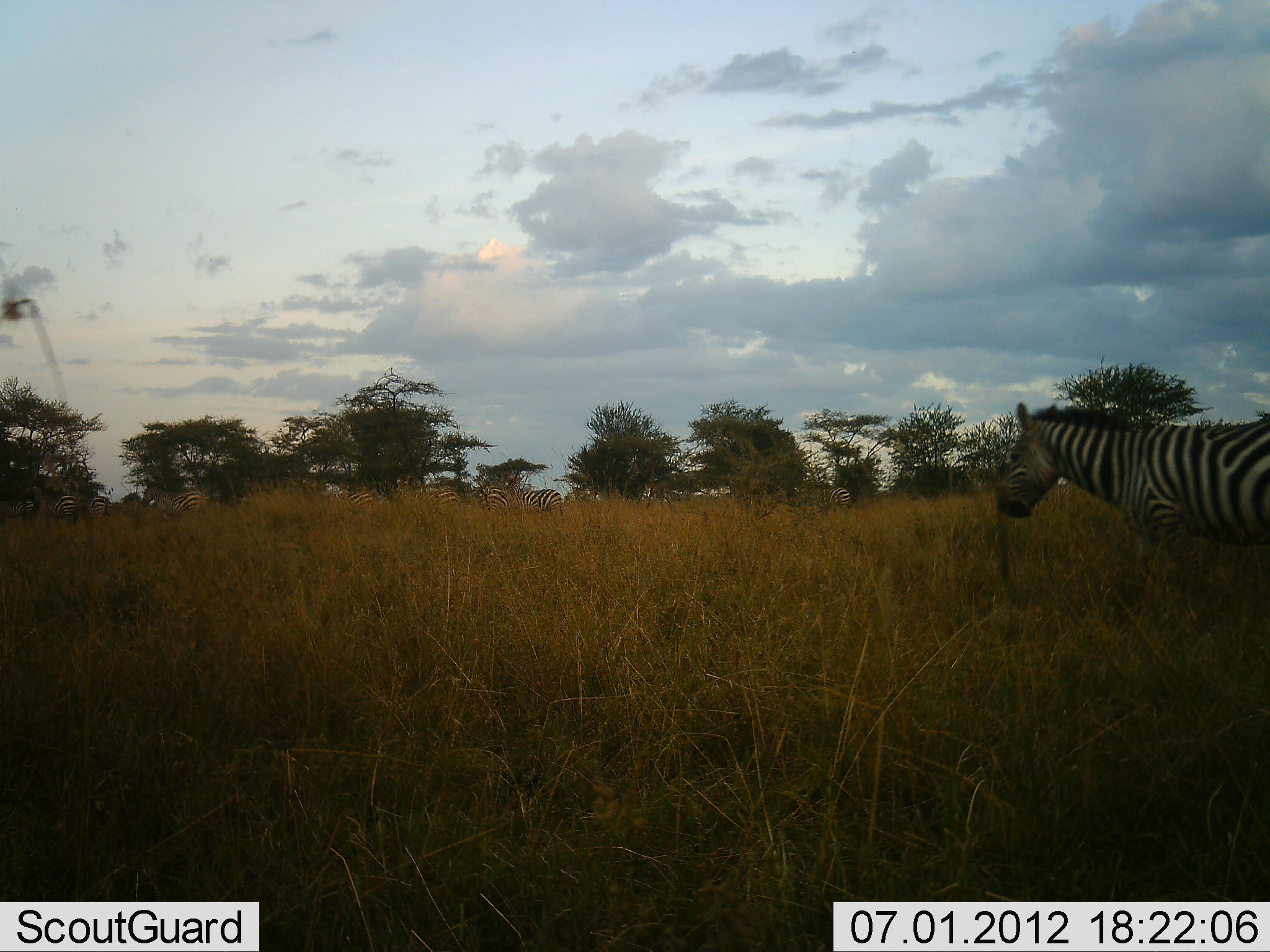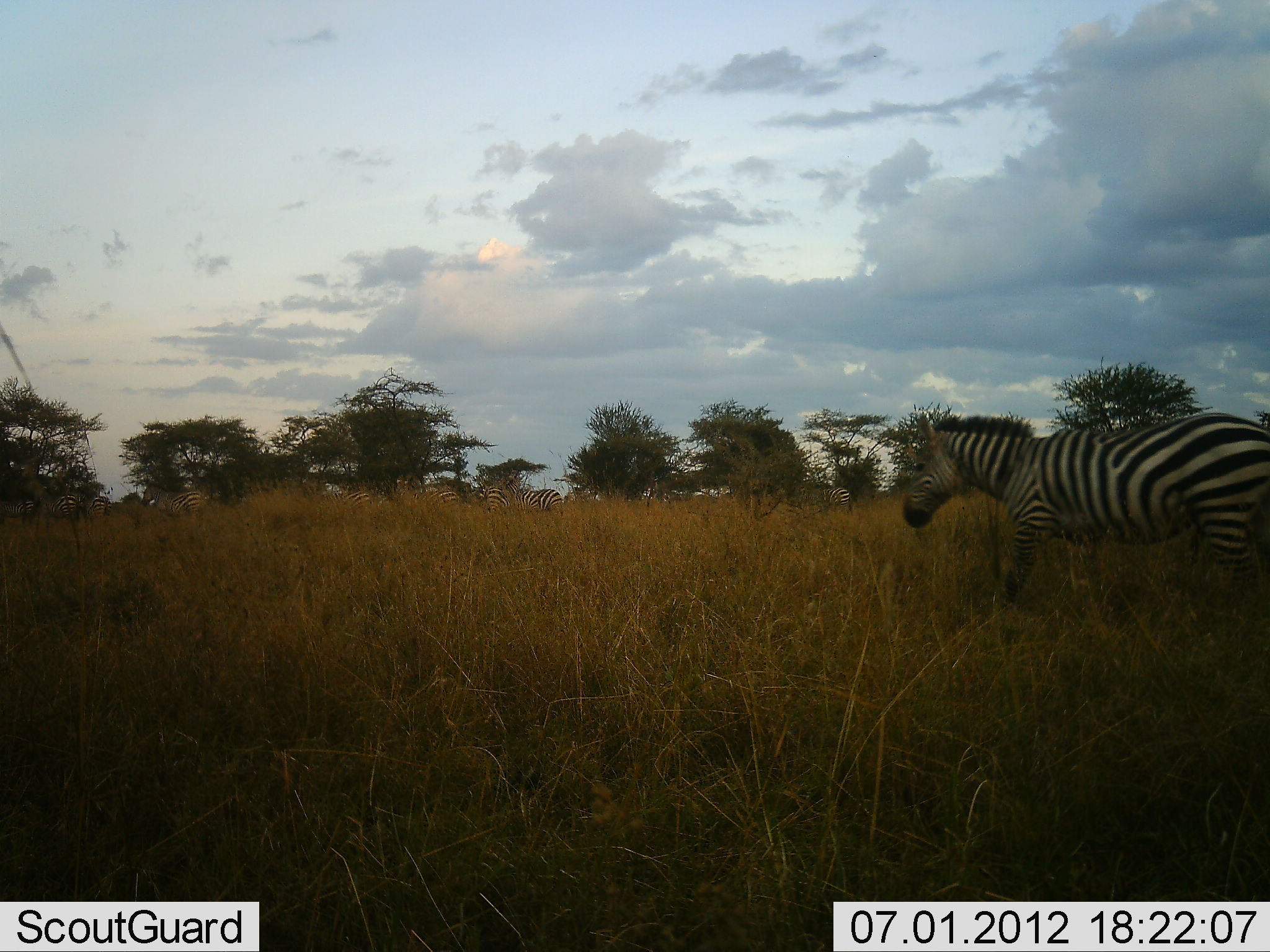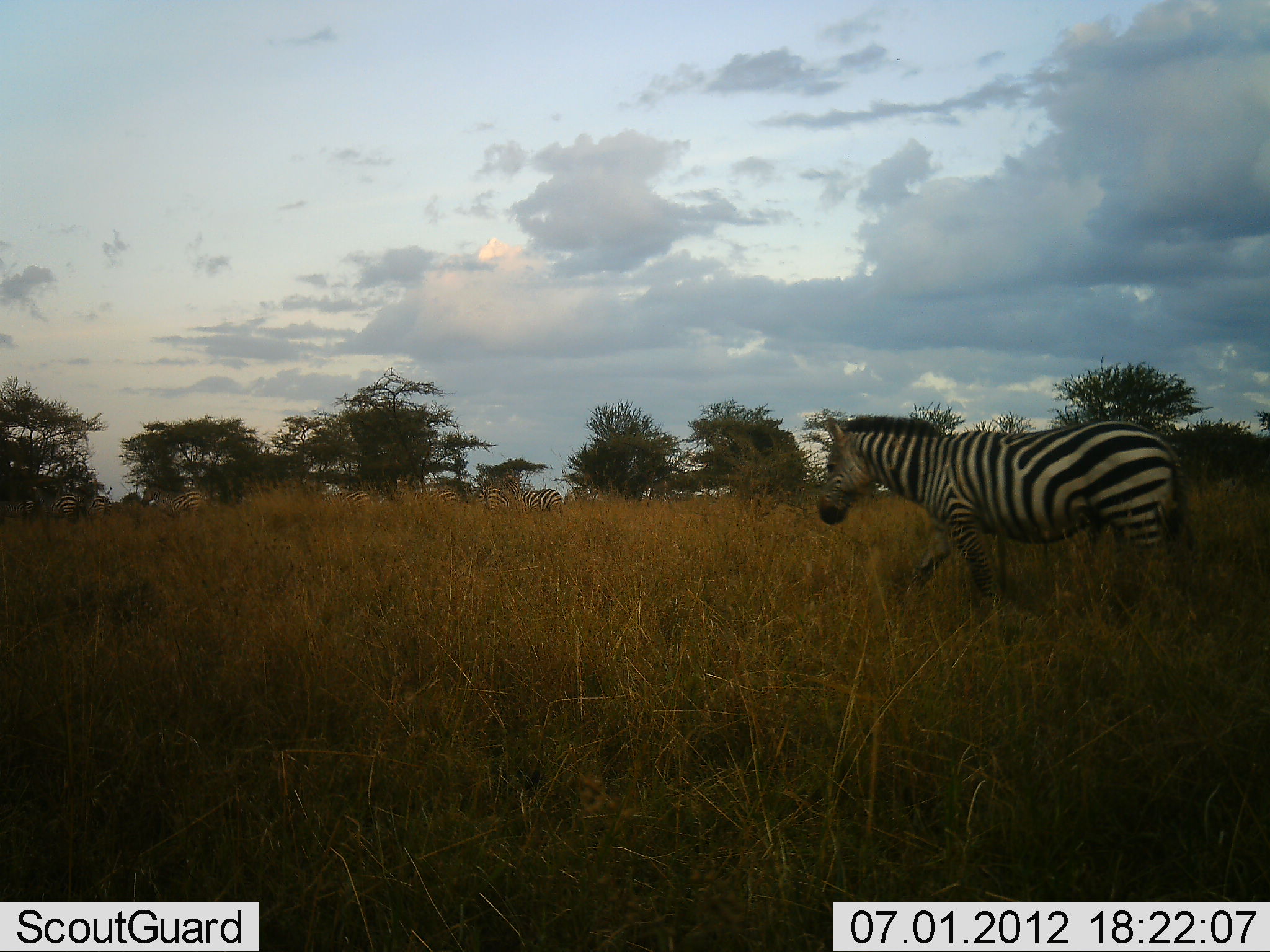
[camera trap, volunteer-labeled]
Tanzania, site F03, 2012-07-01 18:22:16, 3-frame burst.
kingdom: Animalia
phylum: Chordata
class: Mammalia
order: Perissodactyla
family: Equidae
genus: Equus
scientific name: Equus quagga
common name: plains zebra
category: zebra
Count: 6.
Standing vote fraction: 70%.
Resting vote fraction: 0%.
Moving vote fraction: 80%.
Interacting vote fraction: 0%.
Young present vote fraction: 0%.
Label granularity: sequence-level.